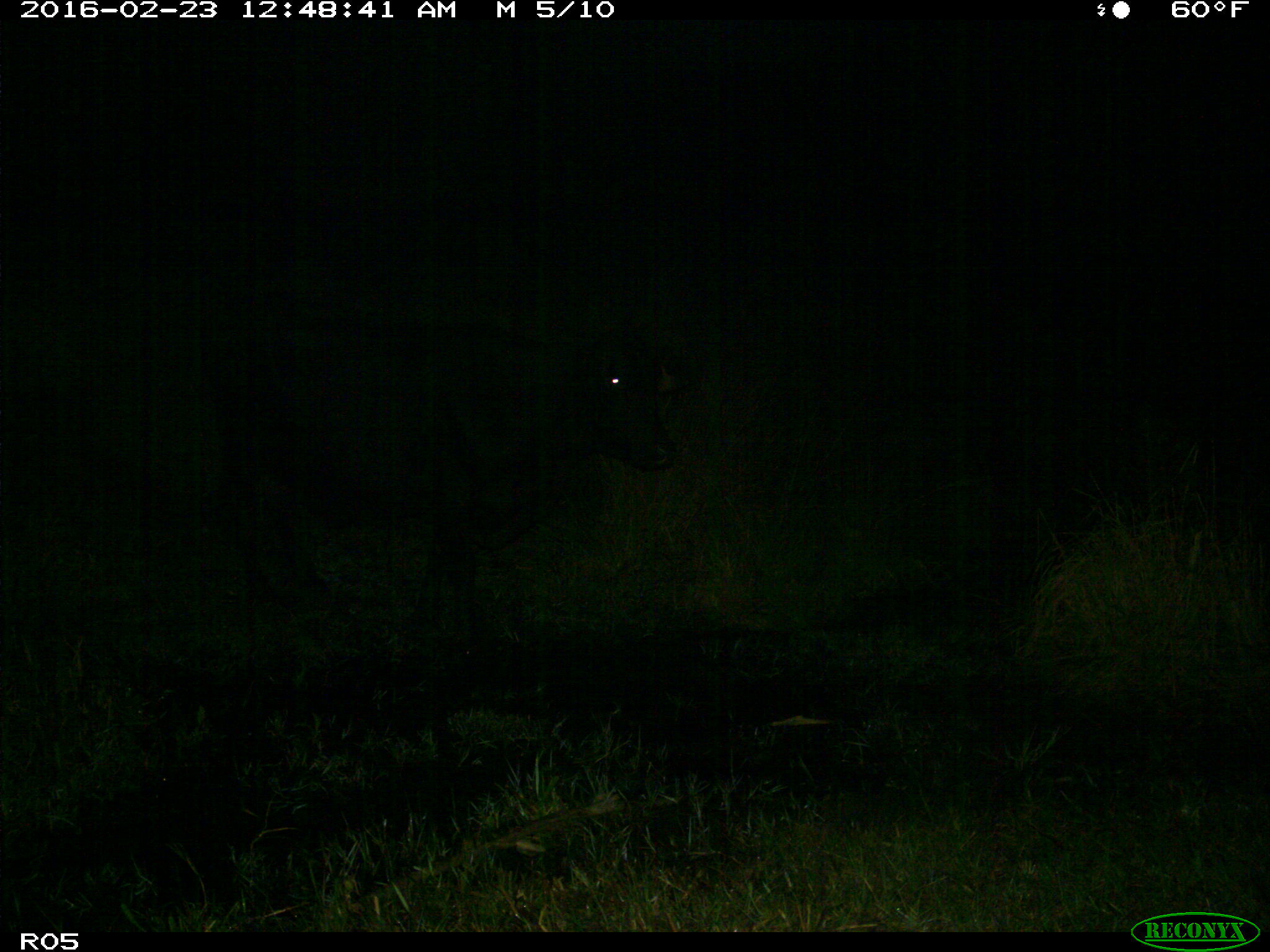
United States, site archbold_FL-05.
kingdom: Animalia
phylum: Chordata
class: Mammalia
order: Artiodactyla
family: Bovidae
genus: Bos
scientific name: Bos taurus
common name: domestic cow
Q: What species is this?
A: Bos taurus (domestic cow).